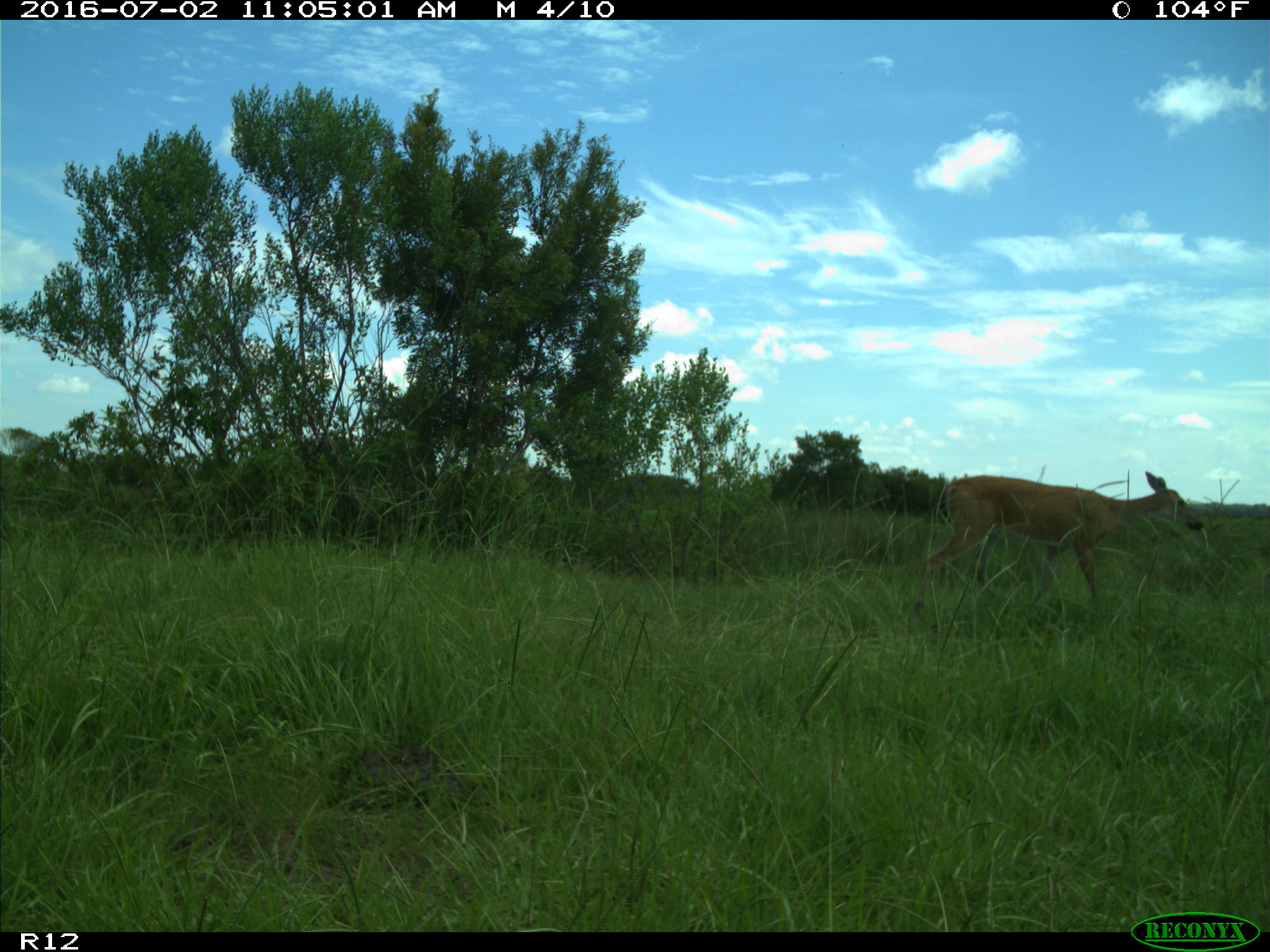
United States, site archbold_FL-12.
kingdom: Animalia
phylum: Chordata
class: Mammalia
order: Artiodactyla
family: Cervidae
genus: Odocoileus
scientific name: Odocoileus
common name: deer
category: unidentified deer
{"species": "unidentified deer (deer) (Odocoileus)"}